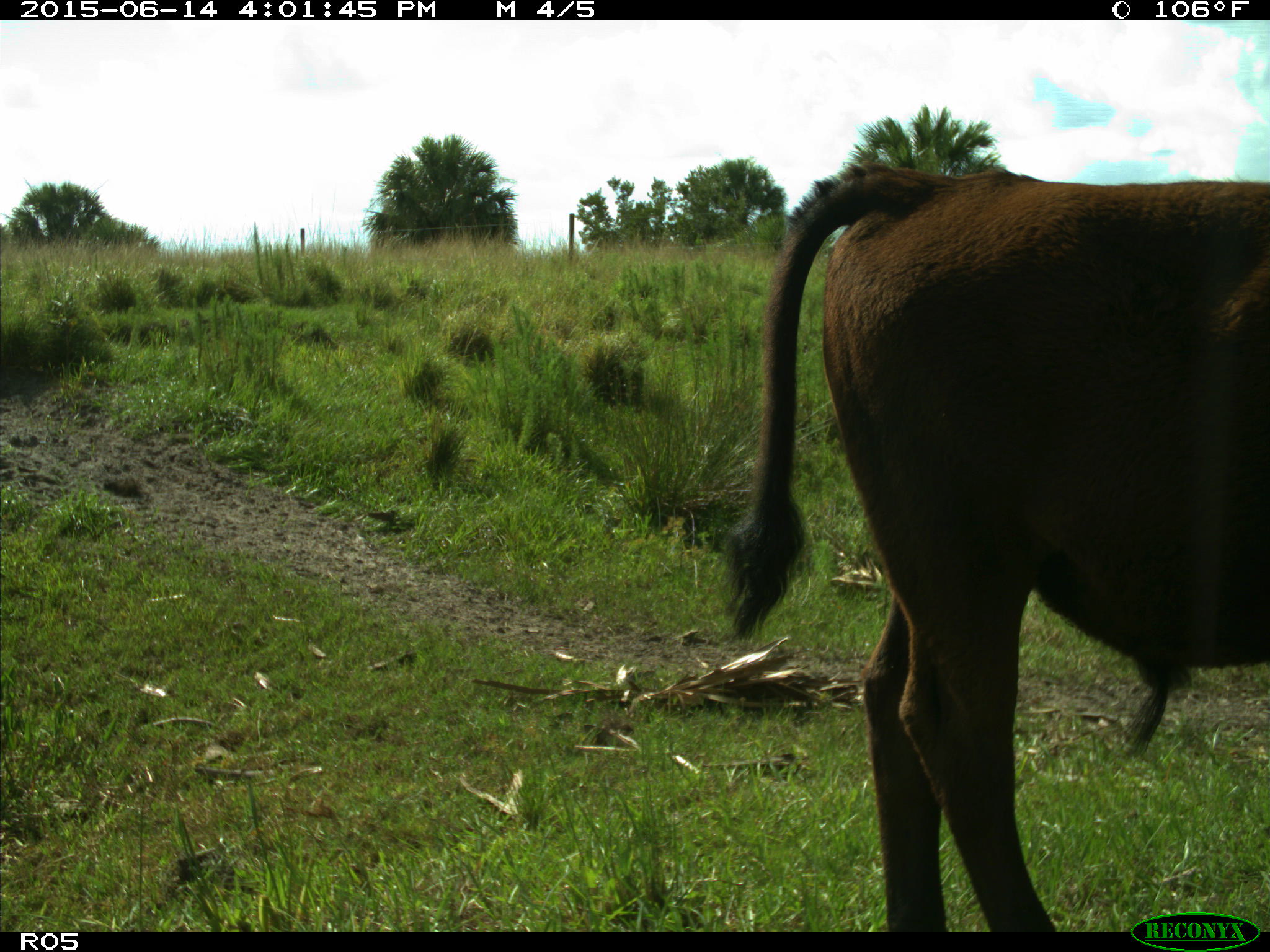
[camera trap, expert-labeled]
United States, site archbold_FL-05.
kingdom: Animalia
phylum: Chordata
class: Mammalia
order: Artiodactyla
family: Bovidae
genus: Bos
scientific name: Bos taurus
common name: domestic cow